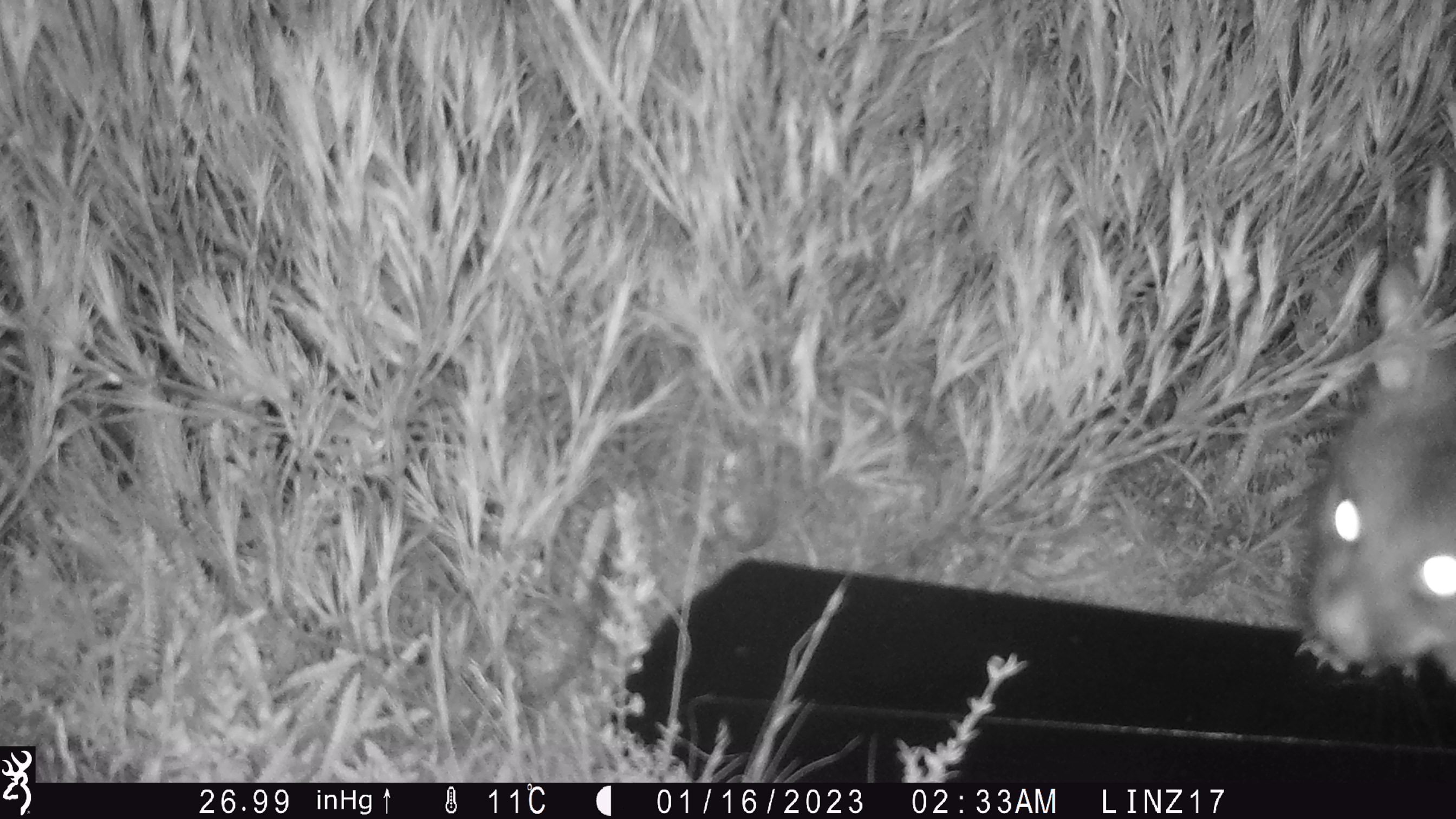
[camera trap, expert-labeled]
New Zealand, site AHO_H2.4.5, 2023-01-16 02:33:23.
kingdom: Animalia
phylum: Chordata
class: Mammalia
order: Carnivora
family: Mustelidae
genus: Mustela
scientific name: Mustela erminea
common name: stoat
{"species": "stoat (Mustela erminea)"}